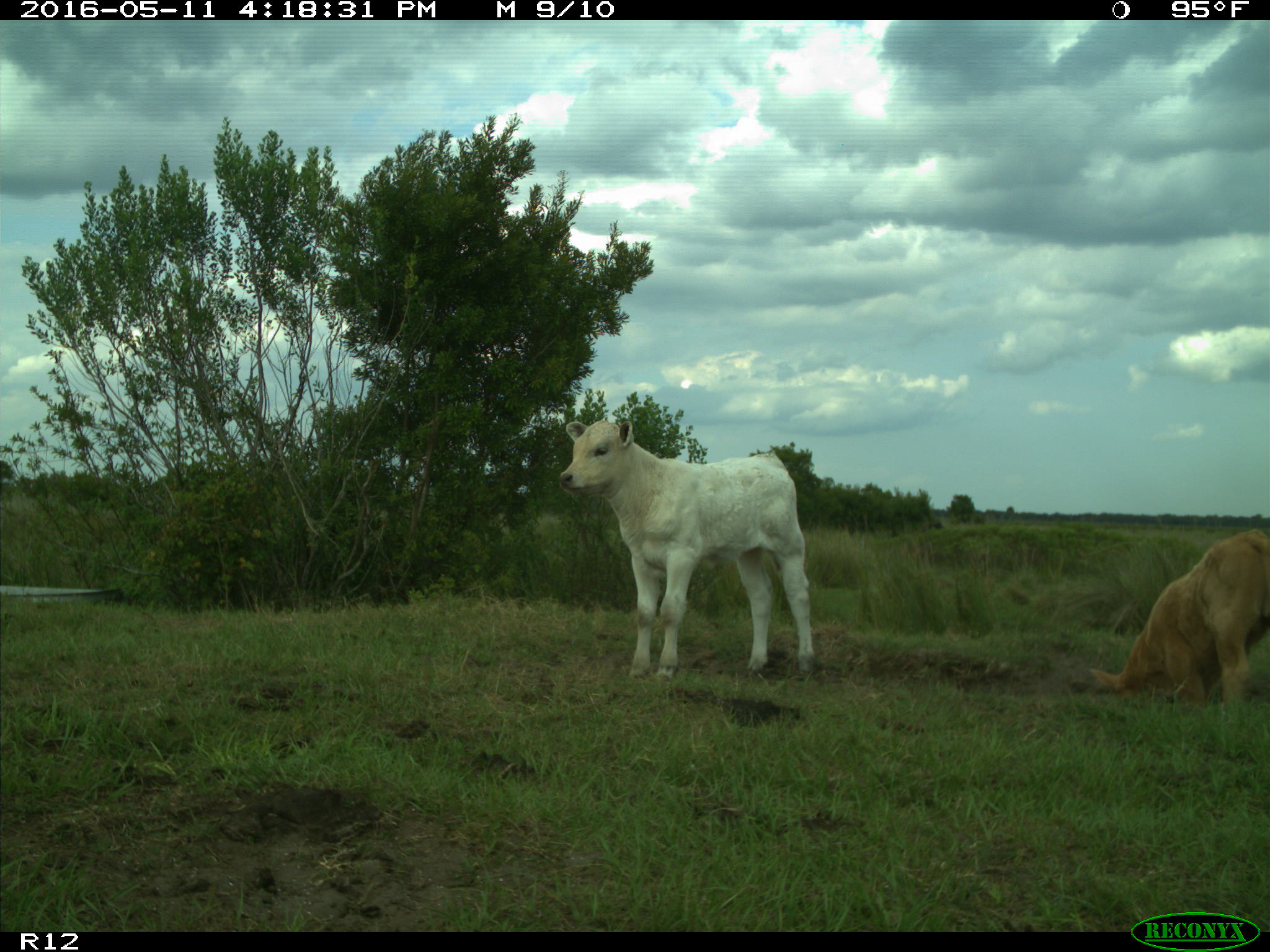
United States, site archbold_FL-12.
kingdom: Animalia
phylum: Chordata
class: Mammalia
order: Artiodactyla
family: Bovidae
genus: Bos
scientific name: Bos taurus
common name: domestic cow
Bos taurus (domestic cow).